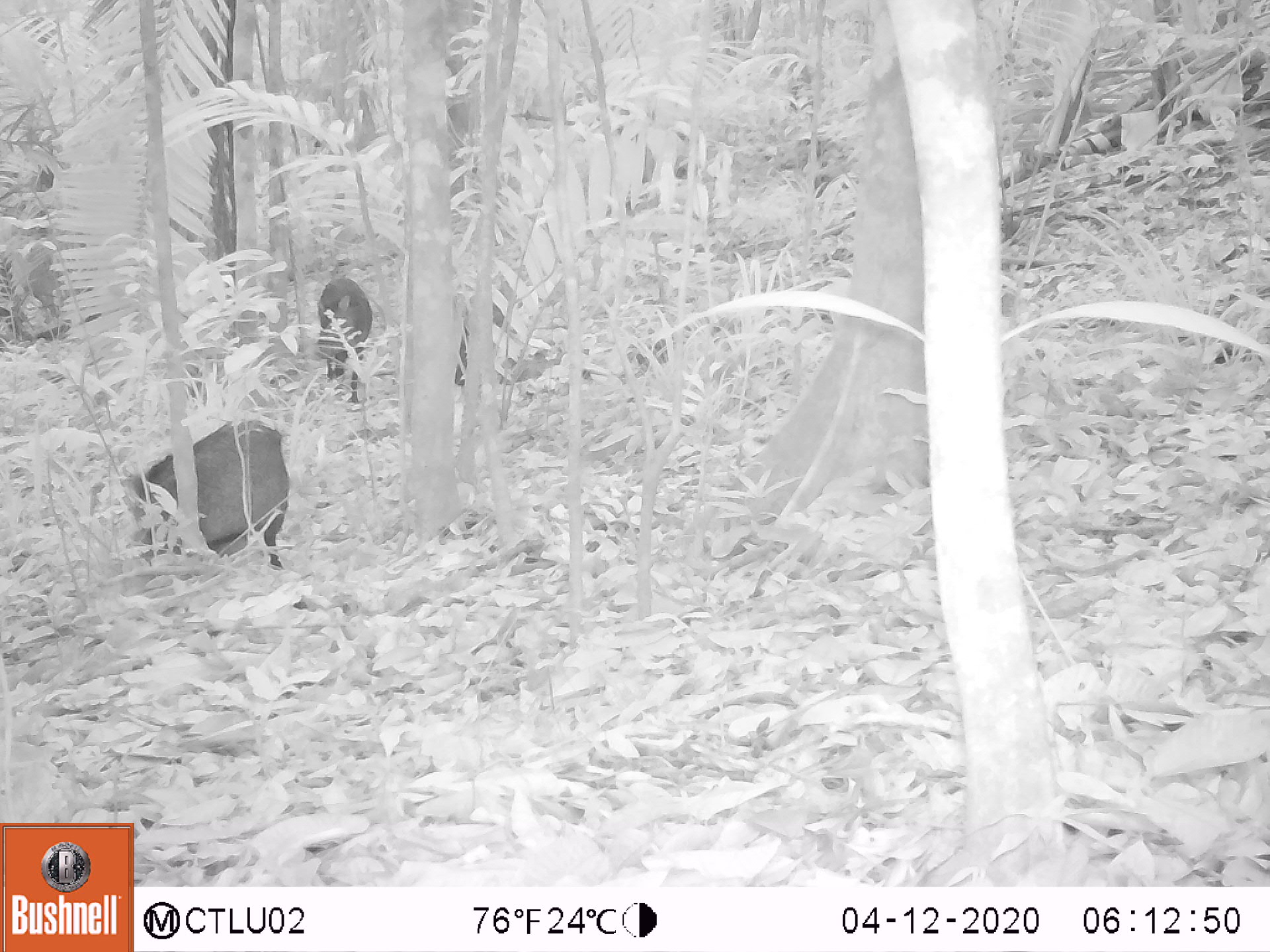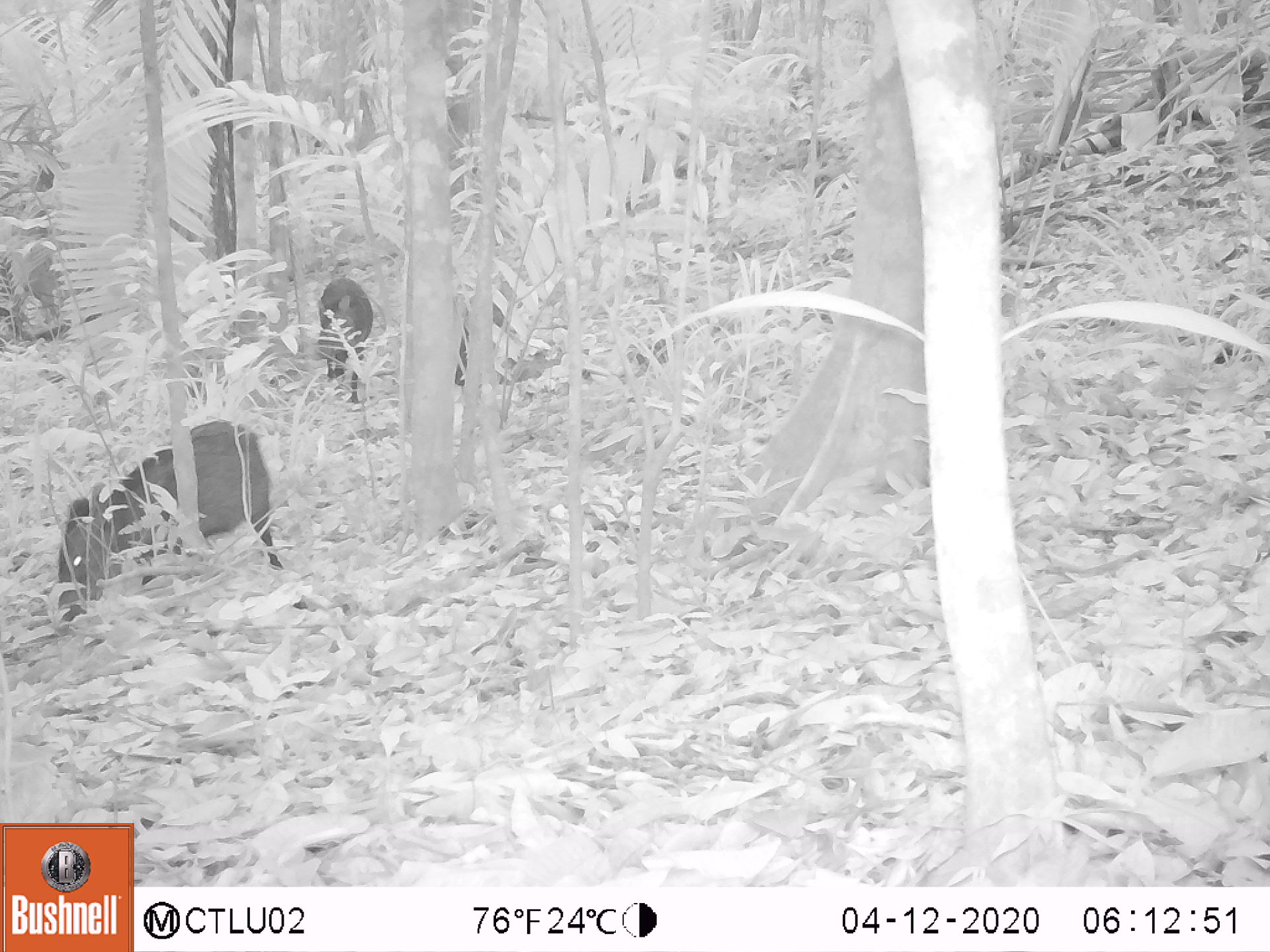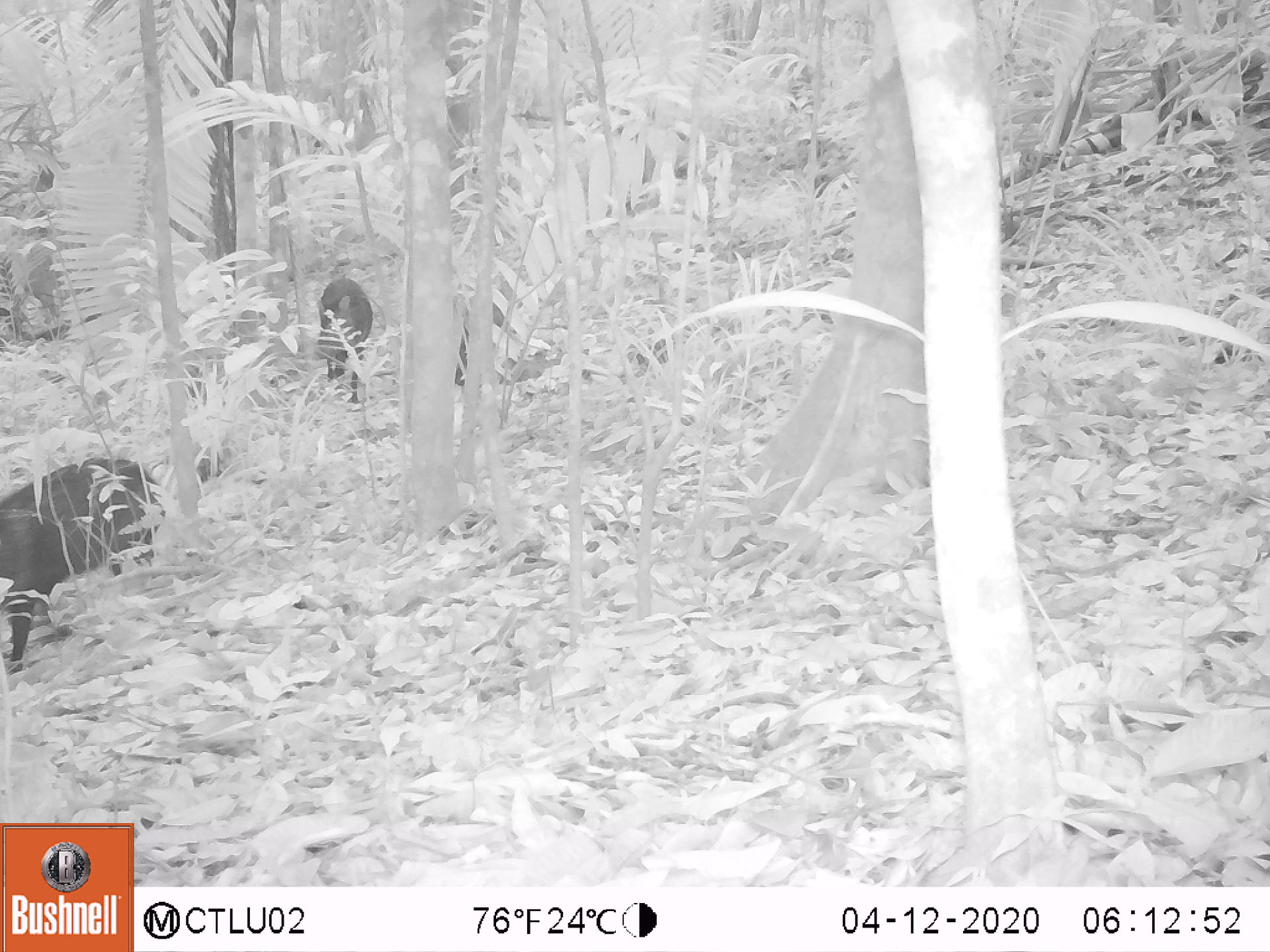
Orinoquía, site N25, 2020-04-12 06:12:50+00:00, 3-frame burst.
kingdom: Animalia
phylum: Chordata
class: Mammalia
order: Artiodactyla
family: Tayassuidae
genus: Pecari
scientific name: Pecari tajacu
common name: collared peccary